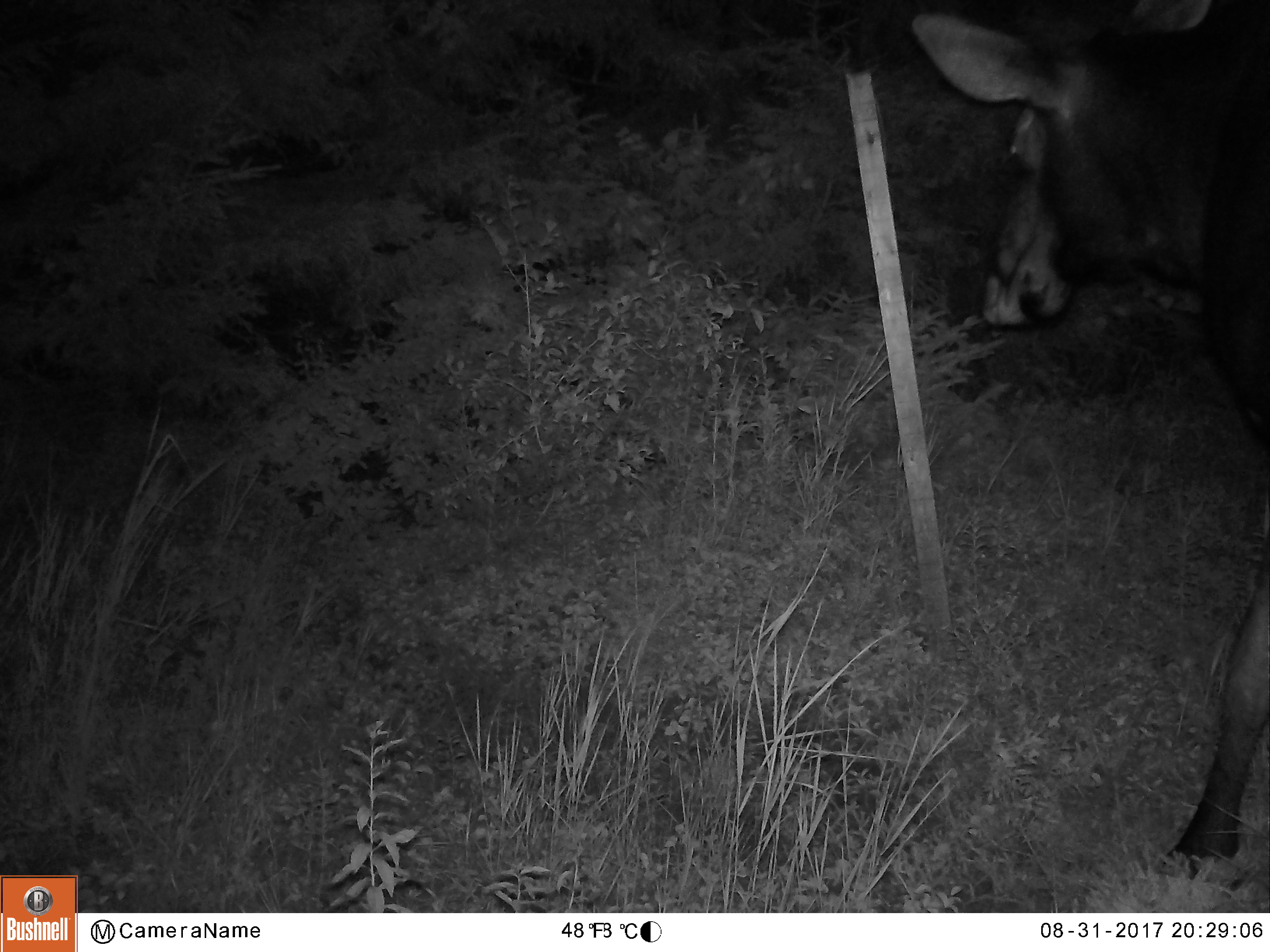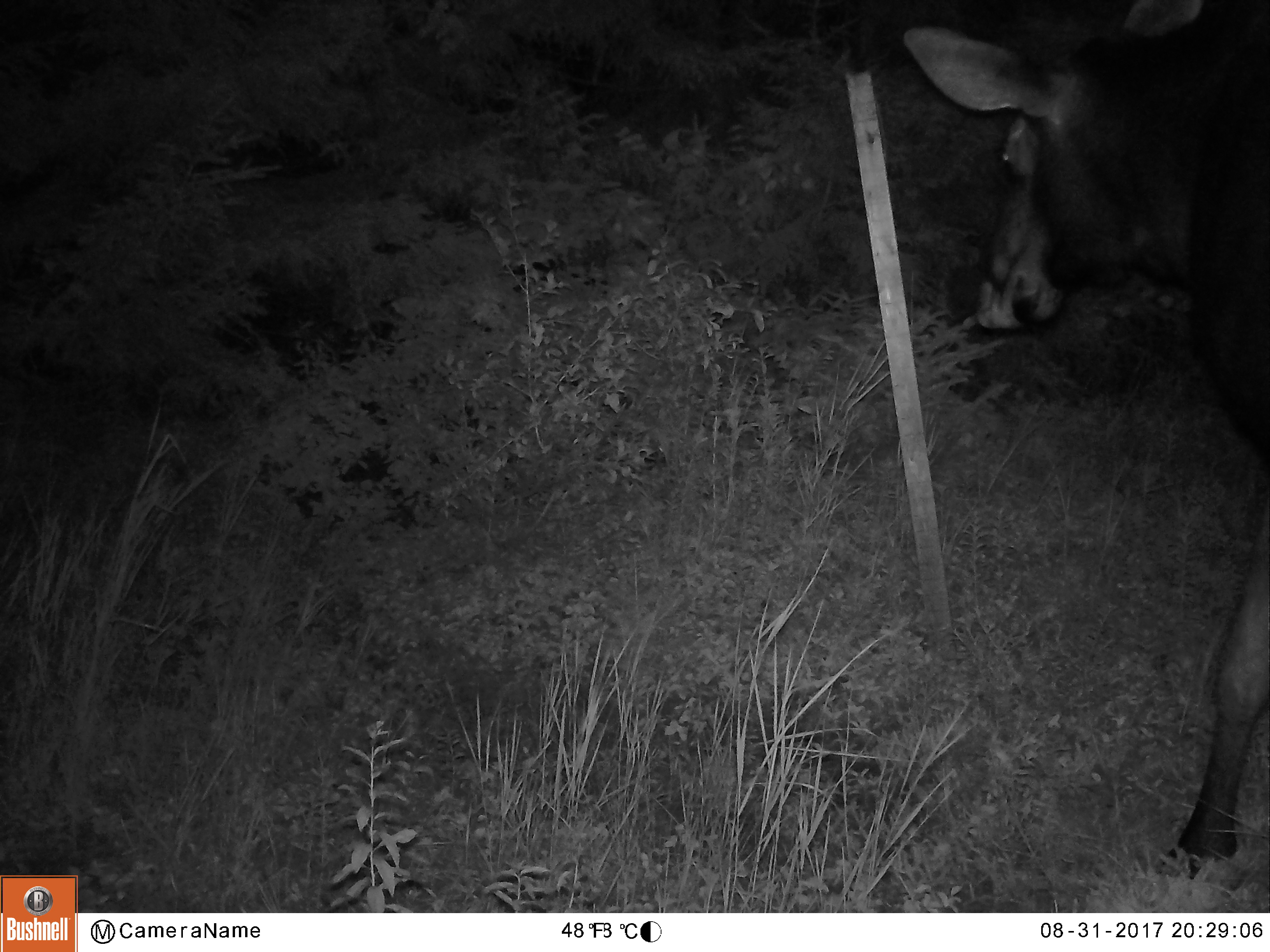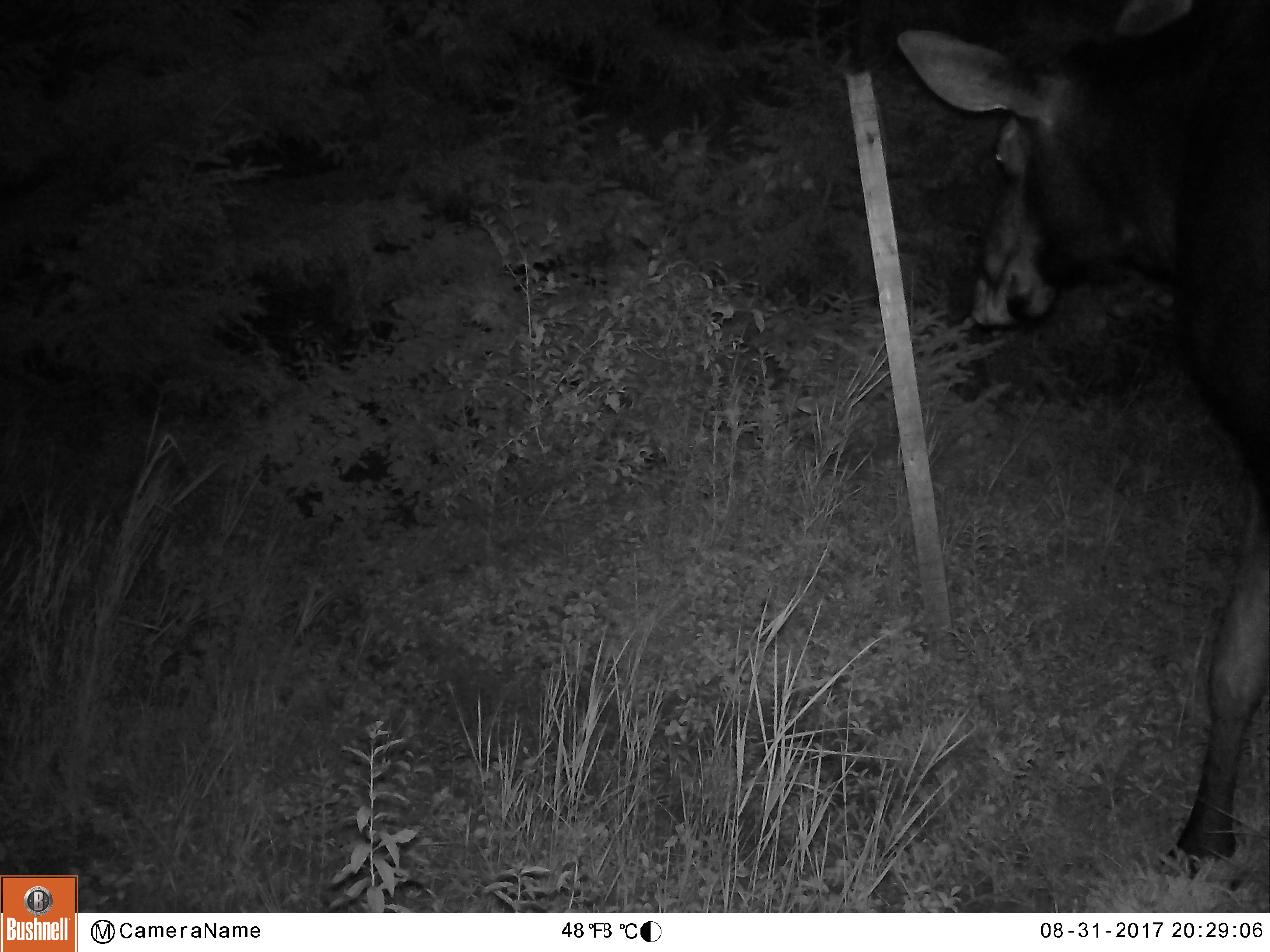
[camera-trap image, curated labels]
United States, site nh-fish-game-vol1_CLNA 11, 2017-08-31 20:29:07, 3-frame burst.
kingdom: Animalia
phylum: Chordata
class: Mammalia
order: Artiodactyla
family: Cervidae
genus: Alces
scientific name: Alces alces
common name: moose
Moose (Alces alces).